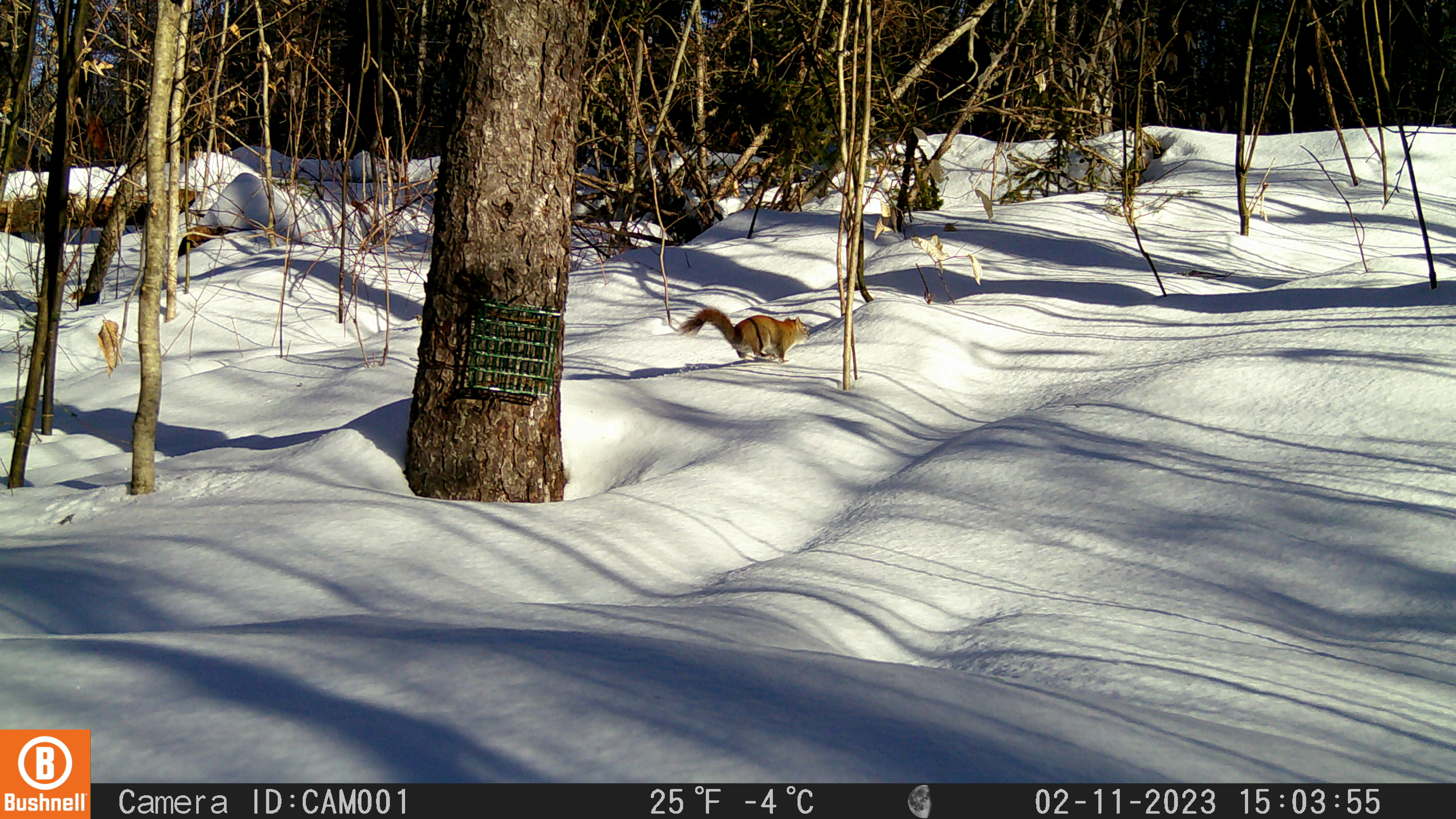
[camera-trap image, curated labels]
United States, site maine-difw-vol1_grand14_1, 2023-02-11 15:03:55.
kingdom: Animalia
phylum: Chordata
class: Mammalia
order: Rodentia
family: Sciuridae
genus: Tamiasciurus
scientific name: Tamiasciurus hudsonicus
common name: red squirrel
Red squirrel (Tamiasciurus hudsonicus).